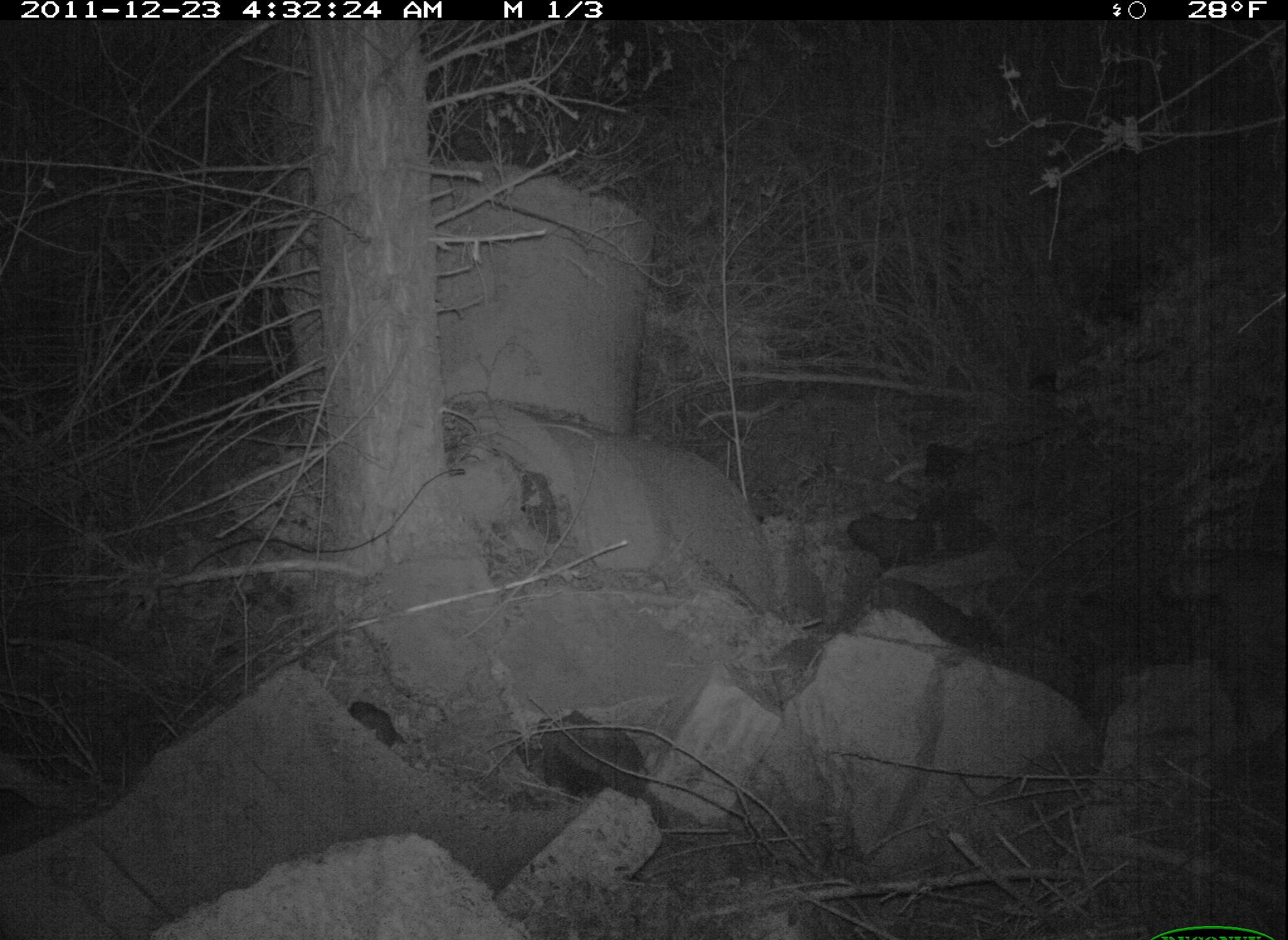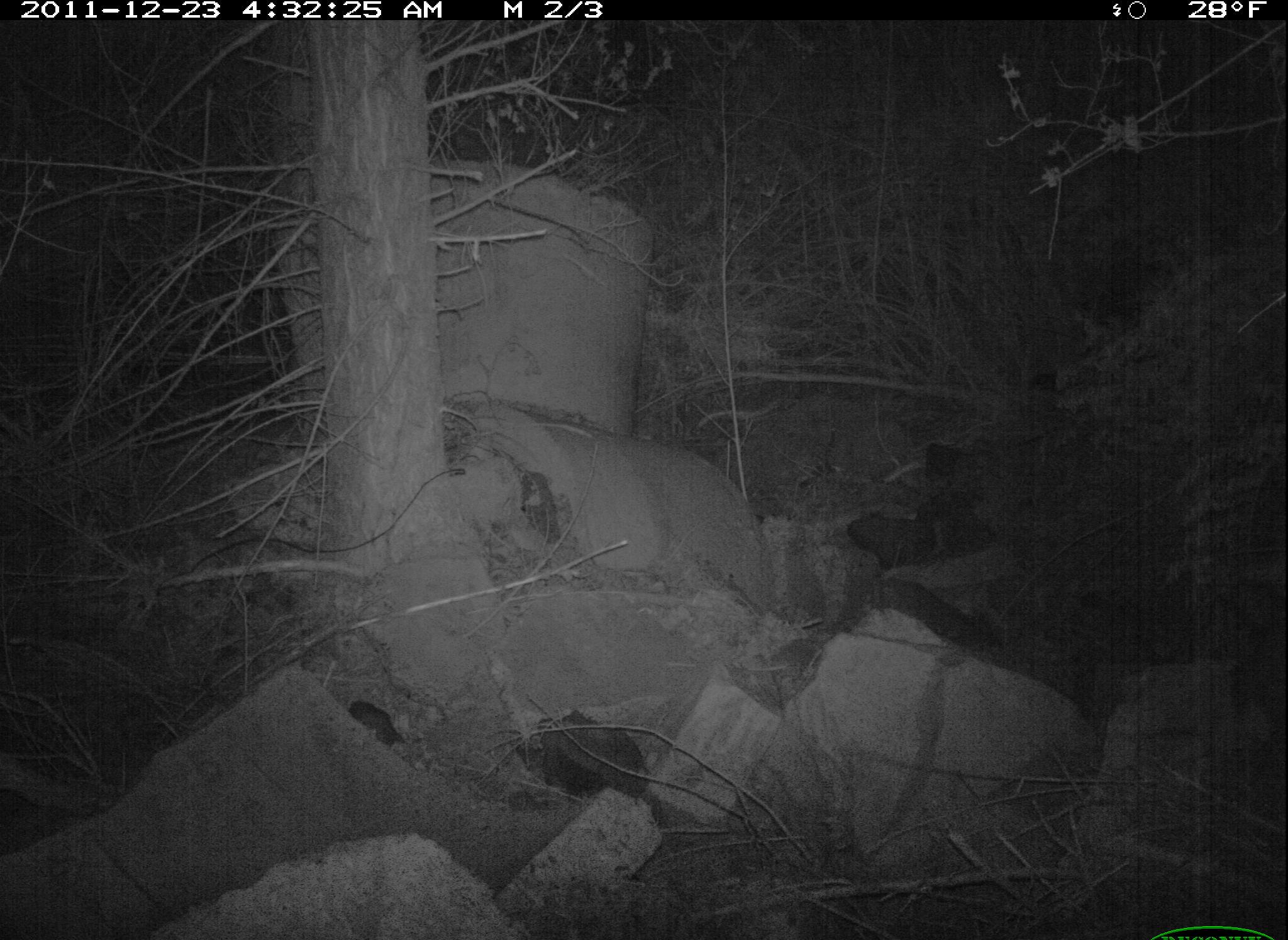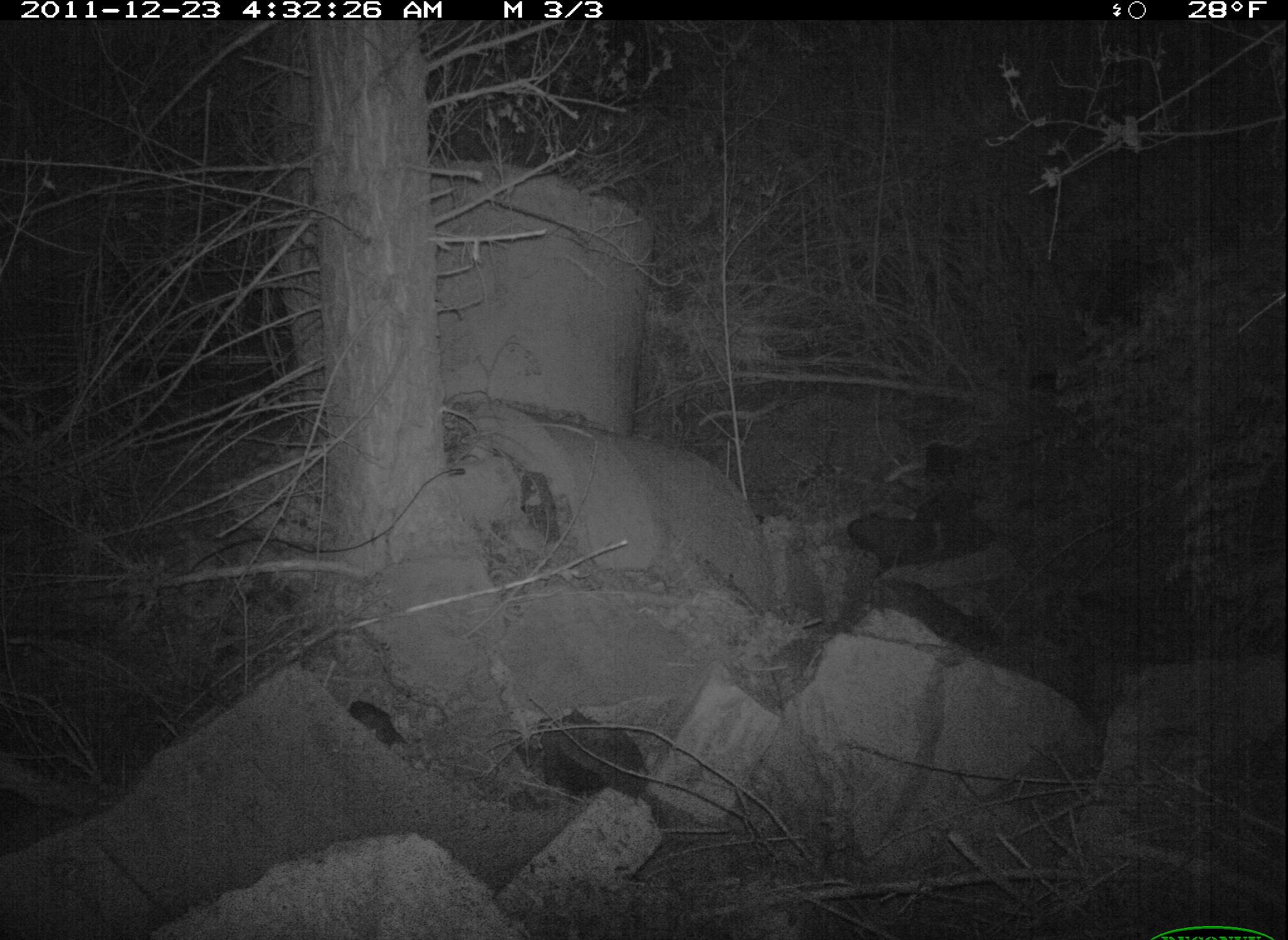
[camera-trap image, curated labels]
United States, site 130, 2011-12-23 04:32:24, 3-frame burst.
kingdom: Animalia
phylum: Chordata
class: Mammalia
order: Carnivora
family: Procyonidae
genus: Procyon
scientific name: Procyon lotor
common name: raccoon